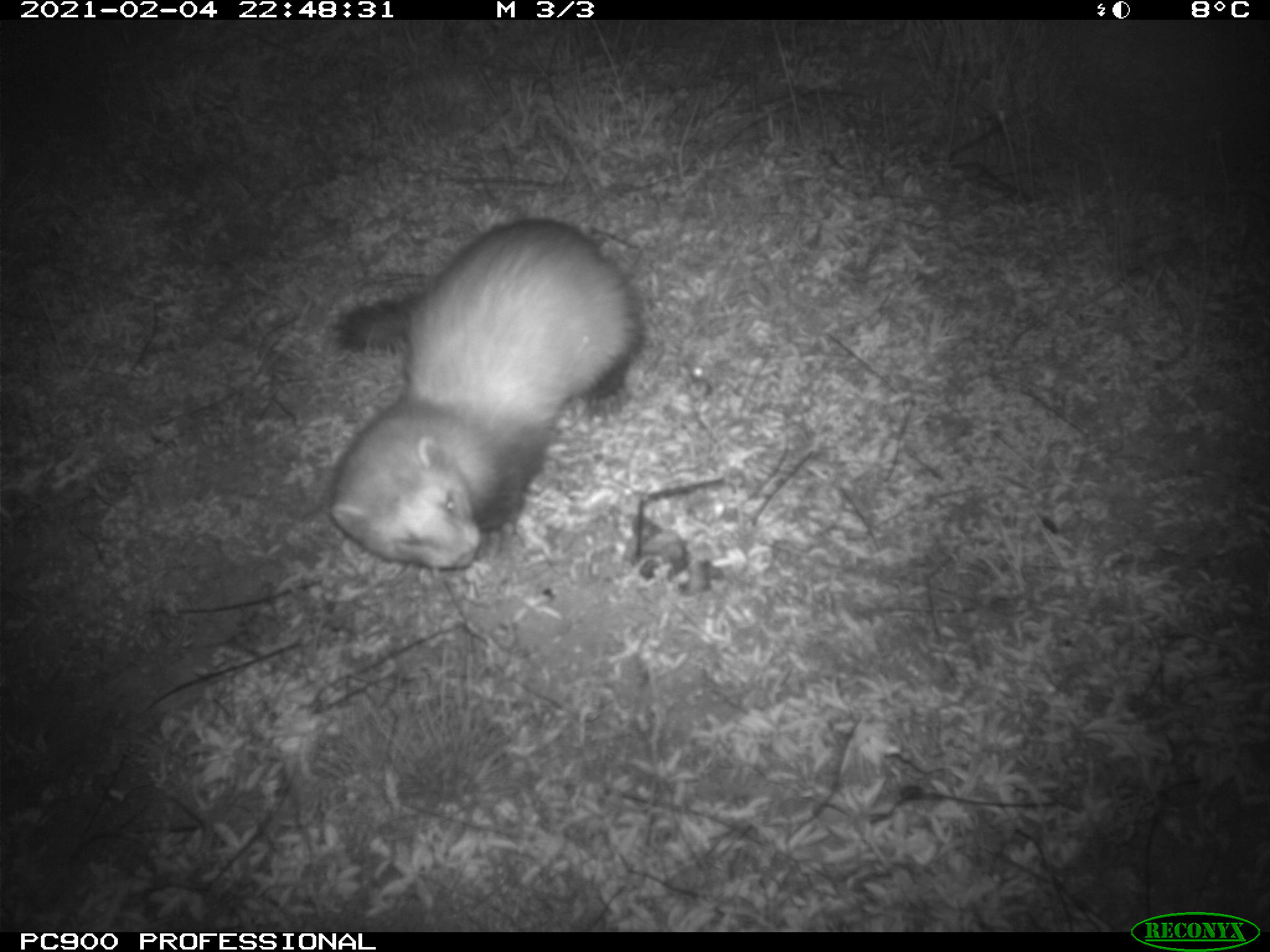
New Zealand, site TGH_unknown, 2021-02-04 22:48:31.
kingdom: Animalia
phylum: Chordata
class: Mammalia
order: Carnivora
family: Mustelidae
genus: Mustela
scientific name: Mustela furo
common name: ferret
Ferret (Mustela furo).